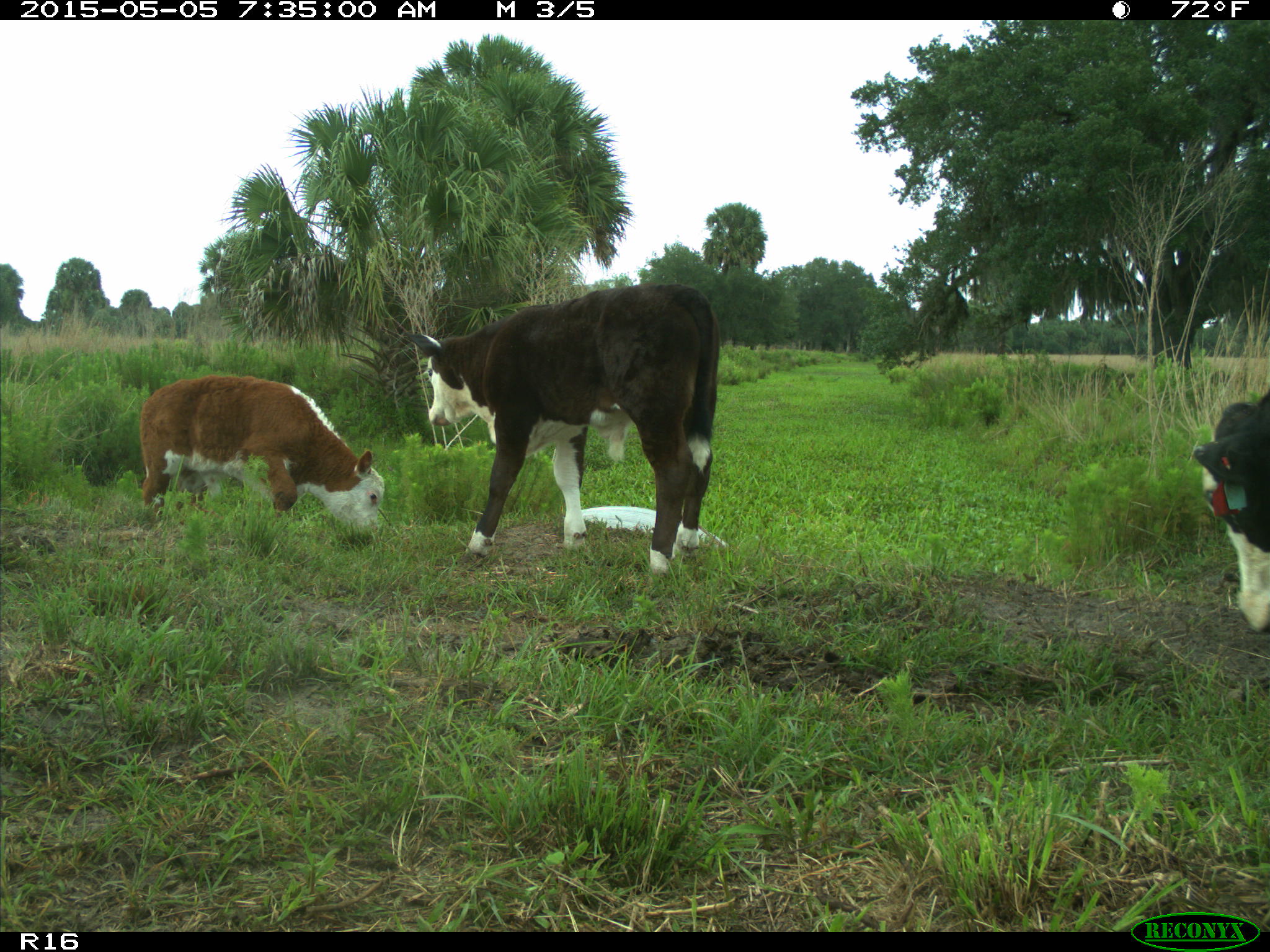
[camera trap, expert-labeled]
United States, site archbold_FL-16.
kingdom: Animalia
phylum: Chordata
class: Mammalia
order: Artiodactyla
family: Bovidae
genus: Bos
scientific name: Bos taurus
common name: domestic cow